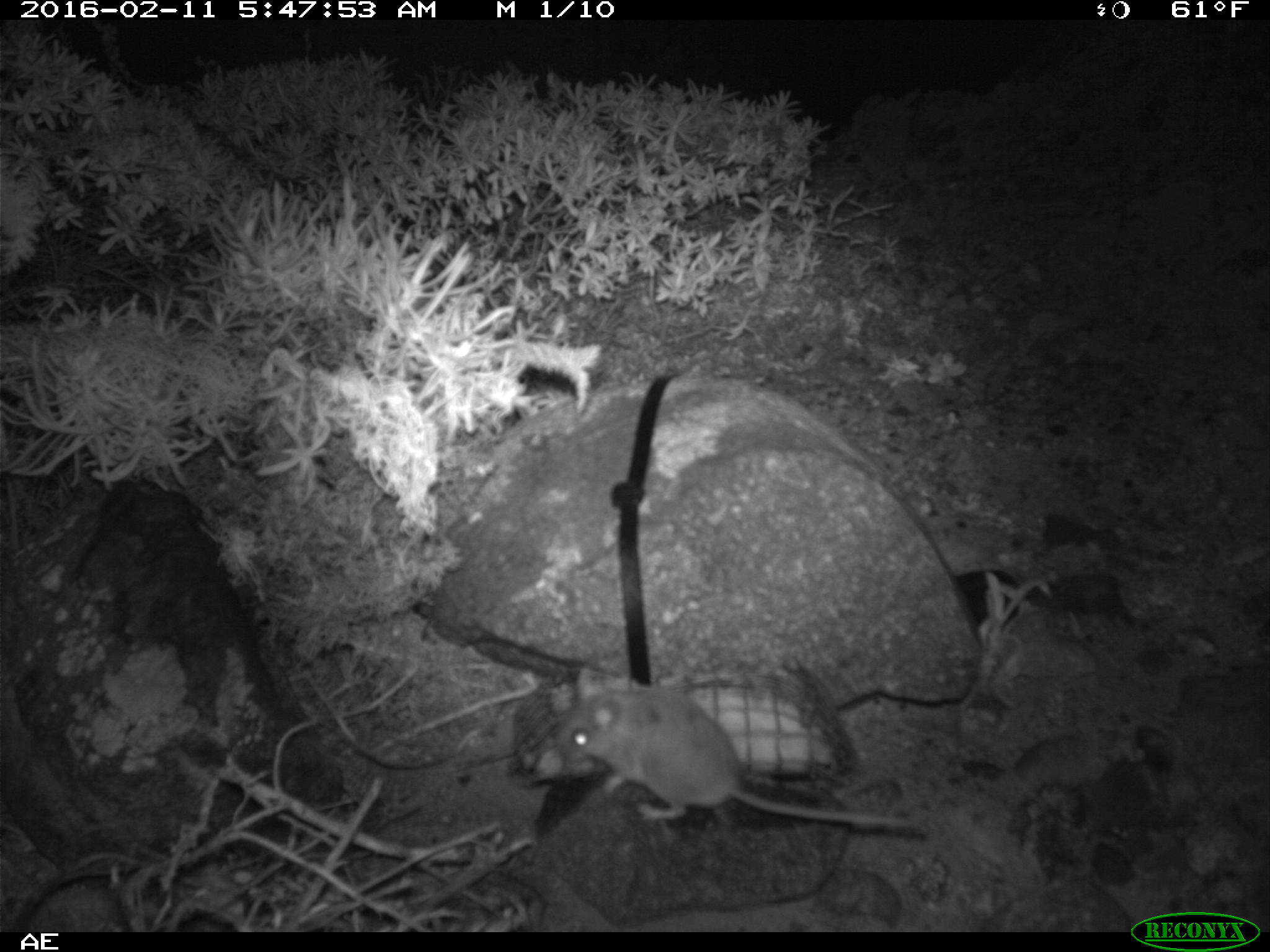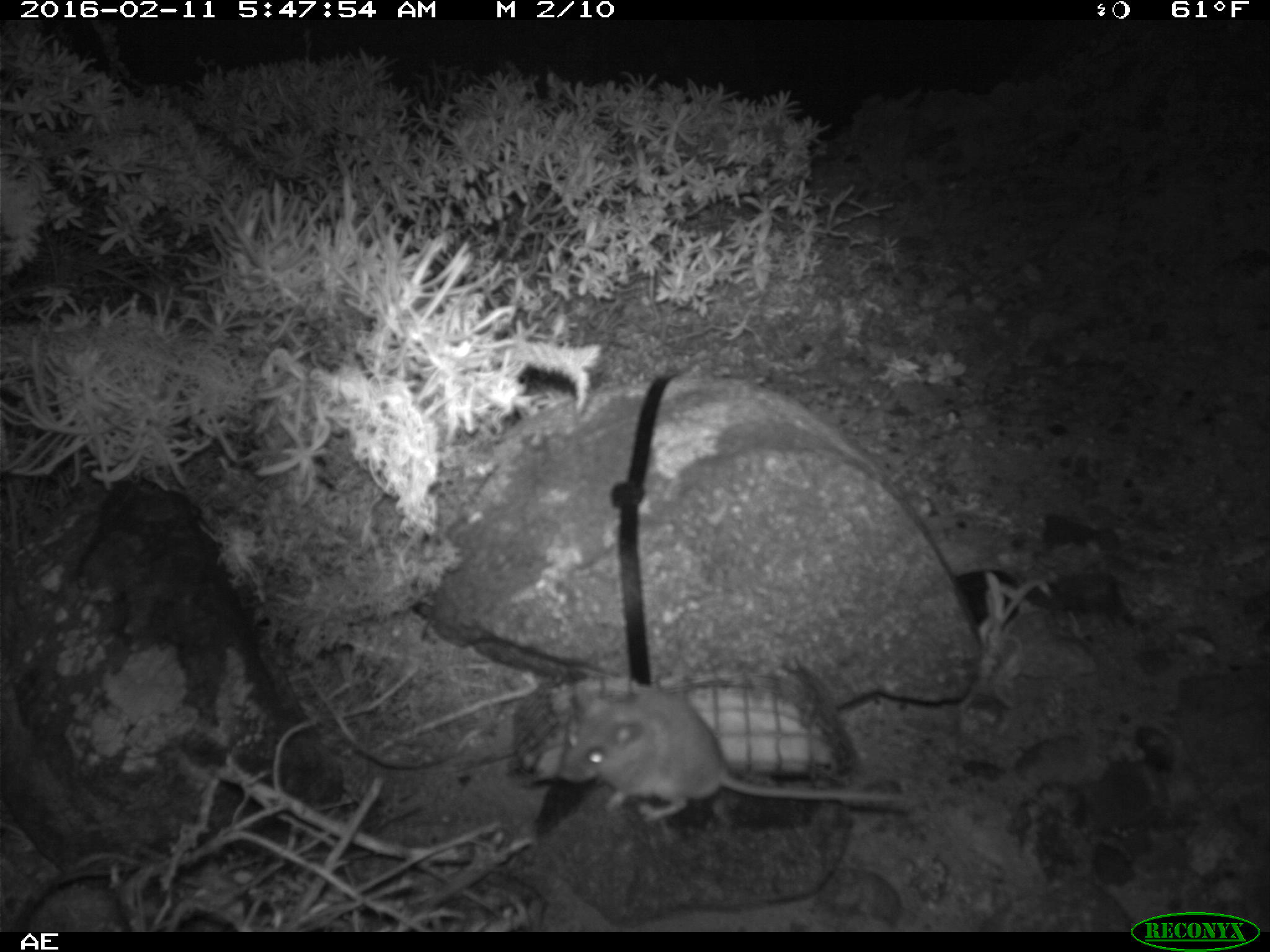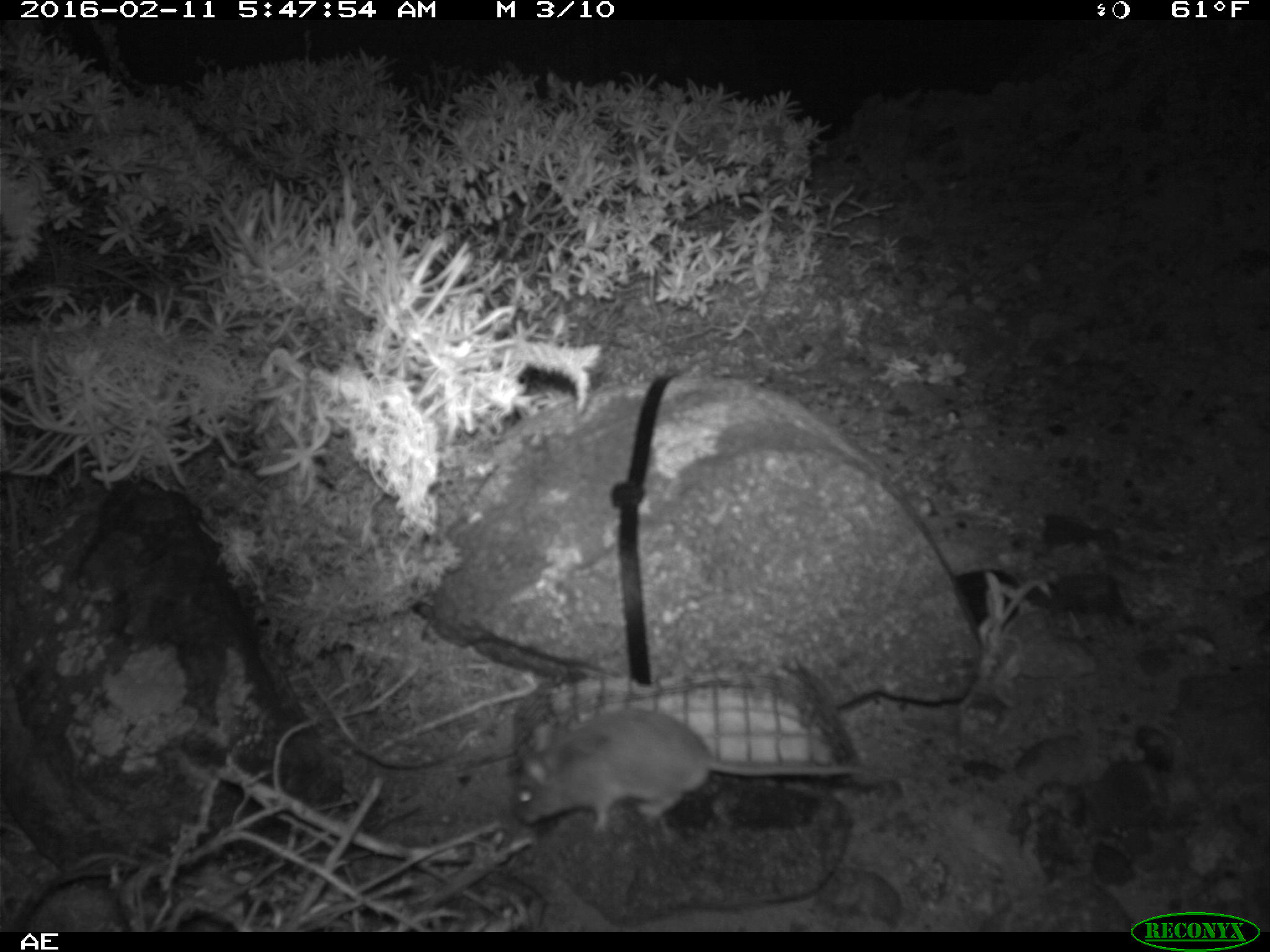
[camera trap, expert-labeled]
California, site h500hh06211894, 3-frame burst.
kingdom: Animalia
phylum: Chordata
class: Mammalia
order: Rodentia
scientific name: Rodentia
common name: rodent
Rodent (Rodentia).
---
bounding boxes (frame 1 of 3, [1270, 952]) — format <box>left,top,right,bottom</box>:
rodent: <box>561,667,933,829</box>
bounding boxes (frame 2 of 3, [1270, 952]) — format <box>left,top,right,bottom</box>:
rodent: <box>556,677,926,825</box>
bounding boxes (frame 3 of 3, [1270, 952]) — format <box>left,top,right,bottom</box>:
rodent: <box>517,707,877,832</box>